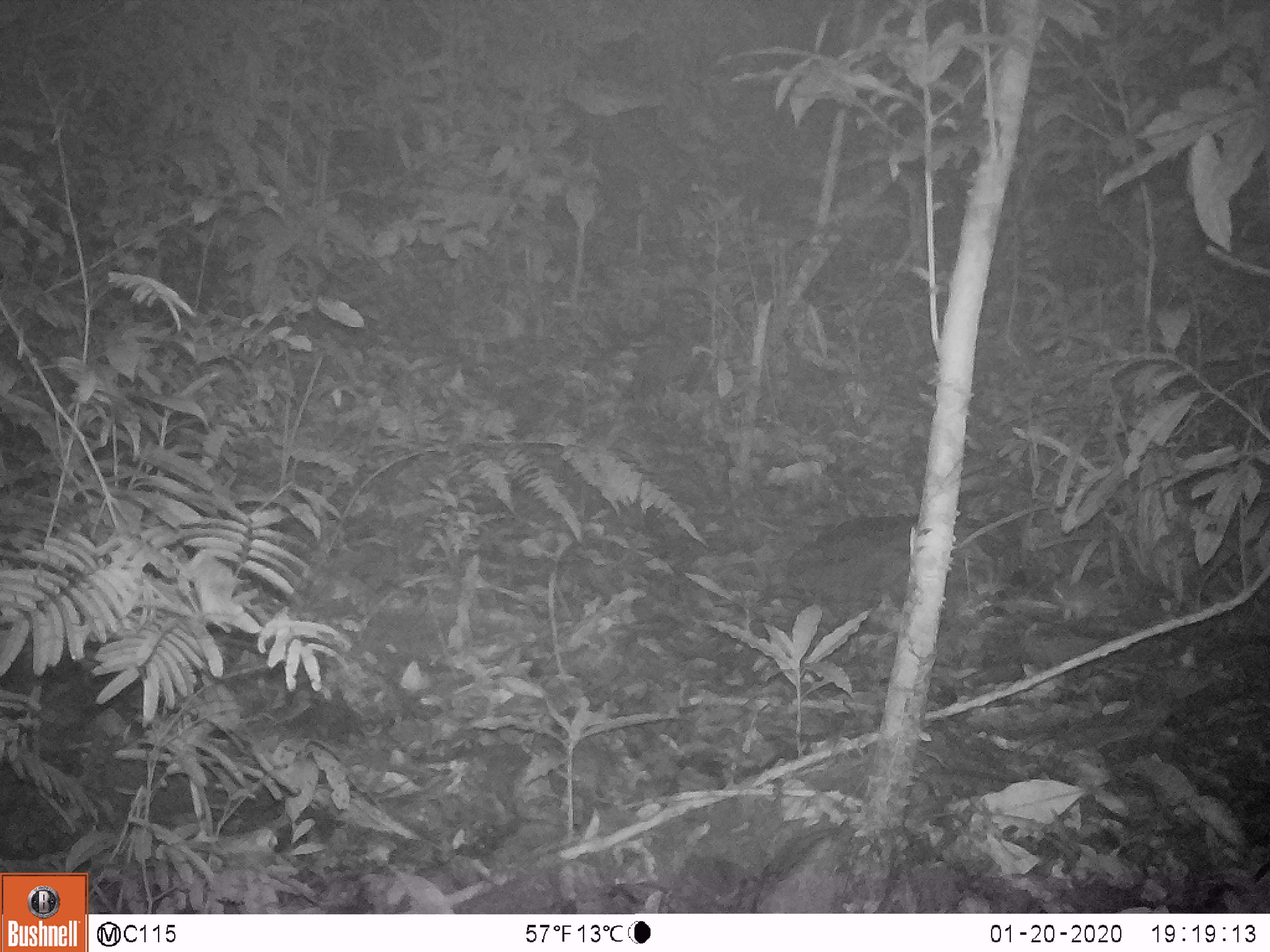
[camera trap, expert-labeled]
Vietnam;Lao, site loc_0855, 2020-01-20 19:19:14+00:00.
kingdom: Animalia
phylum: Chordata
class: Mammalia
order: Rodentia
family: Muridae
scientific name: Muridae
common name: old-world mice and rats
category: unidentified murid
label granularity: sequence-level